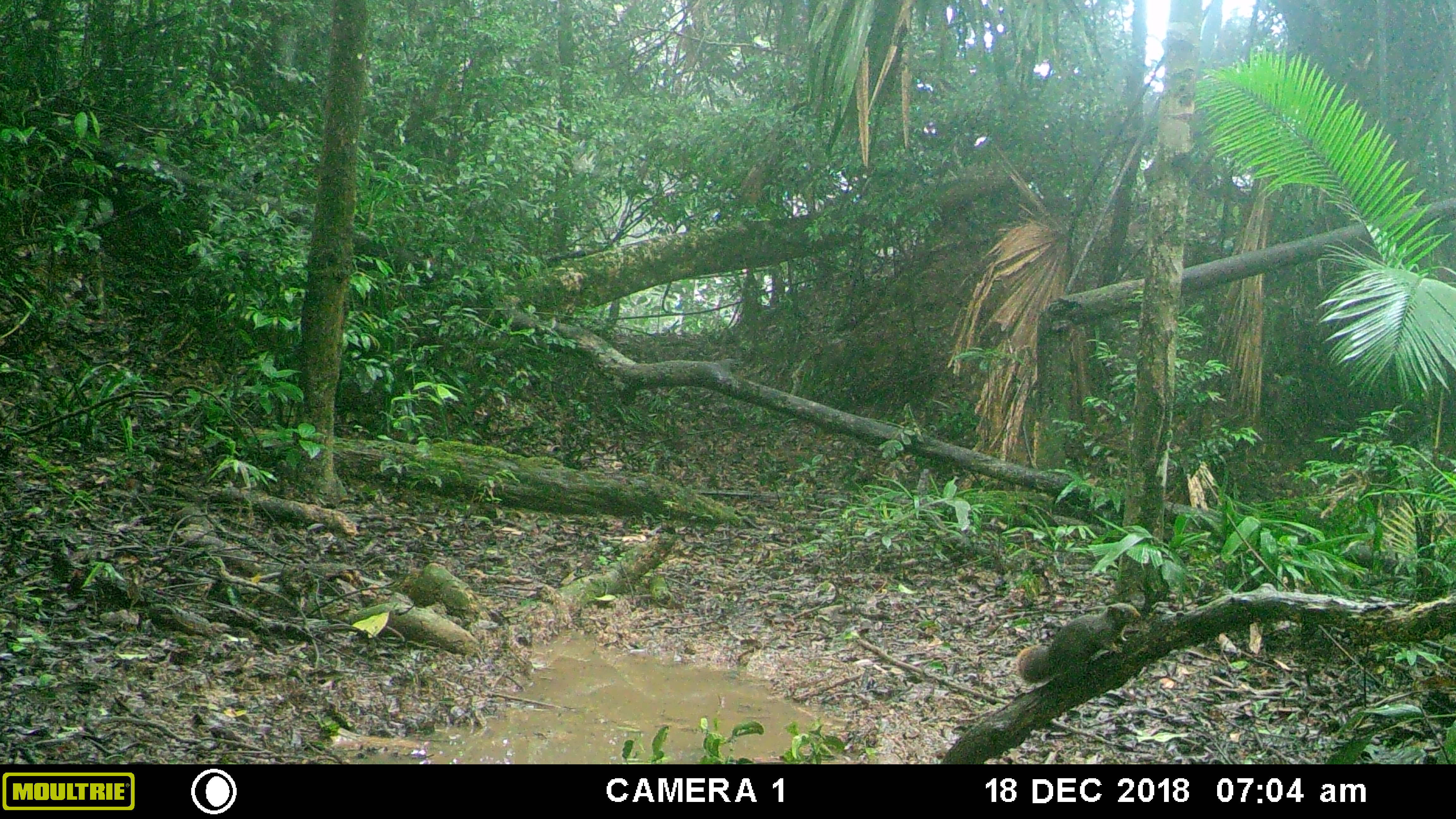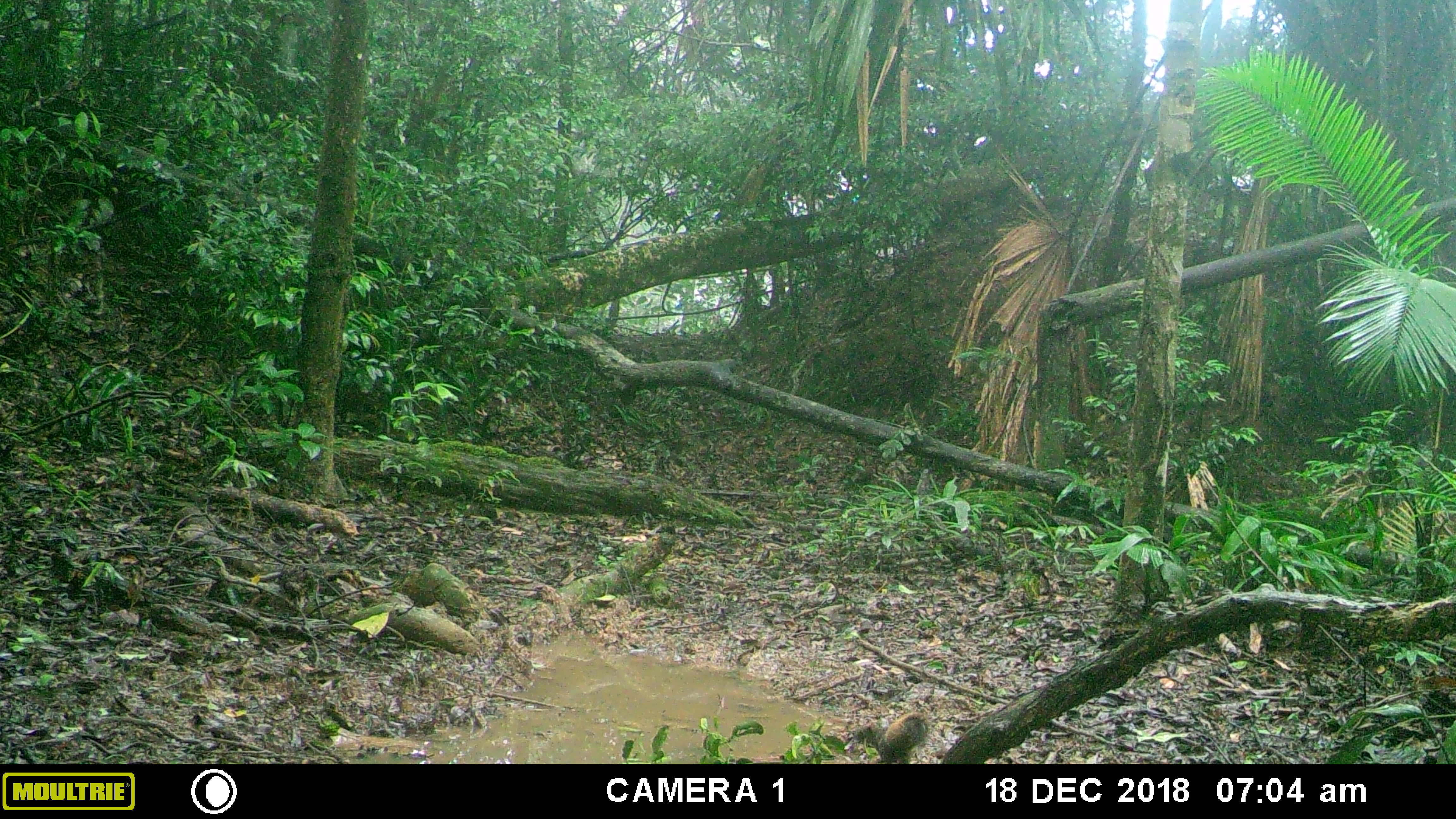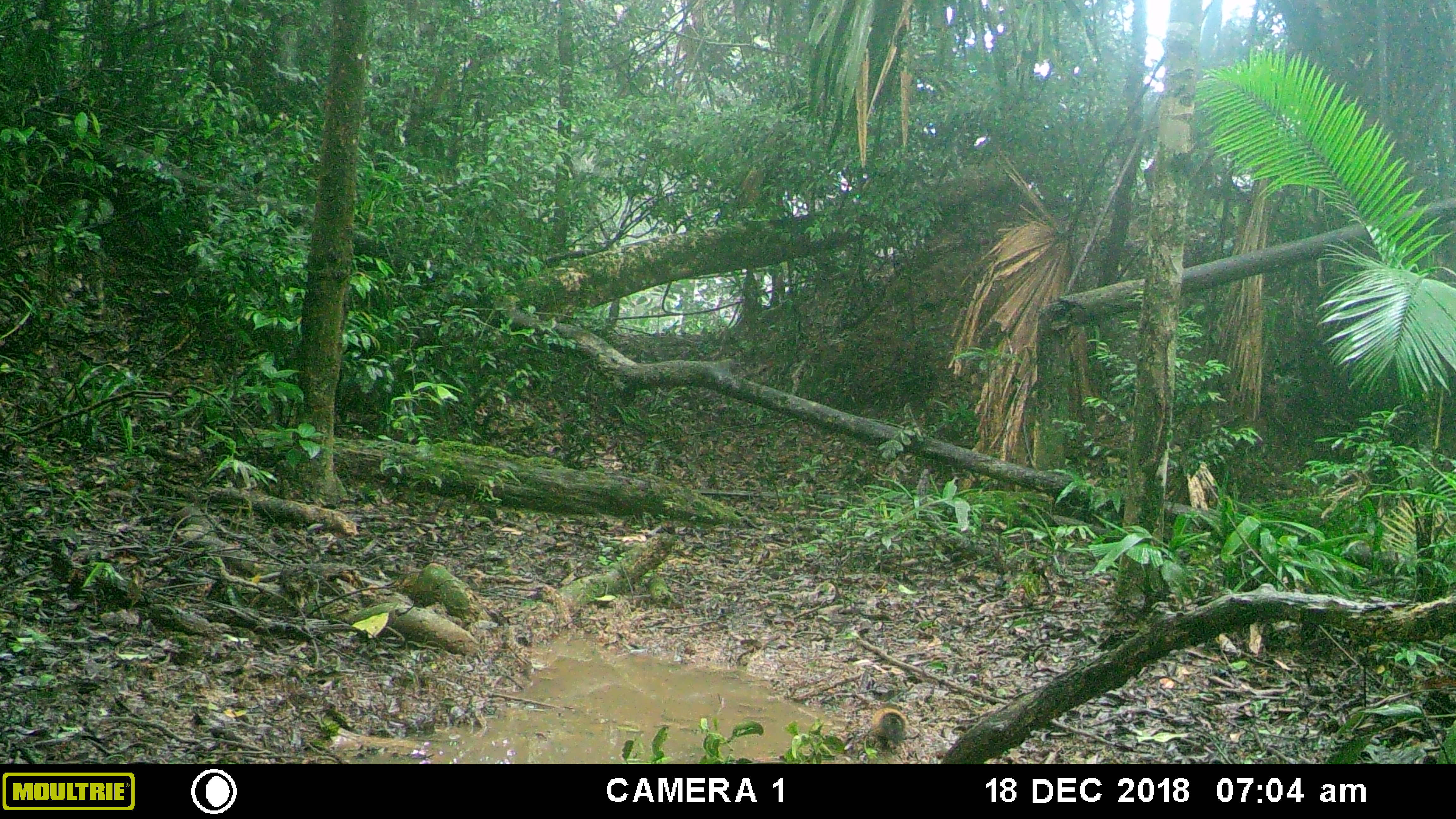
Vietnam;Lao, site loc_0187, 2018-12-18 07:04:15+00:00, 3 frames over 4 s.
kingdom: Animalia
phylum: Chordata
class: Mammalia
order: Rodentia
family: Sciuridae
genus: Dremomys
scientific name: Dremomys rufigenis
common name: red-cheeked squirrel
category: red cheeked squirrel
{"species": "red cheeked squirrel (red-cheeked squirrel) (Dremomys rufigenis)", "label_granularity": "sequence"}